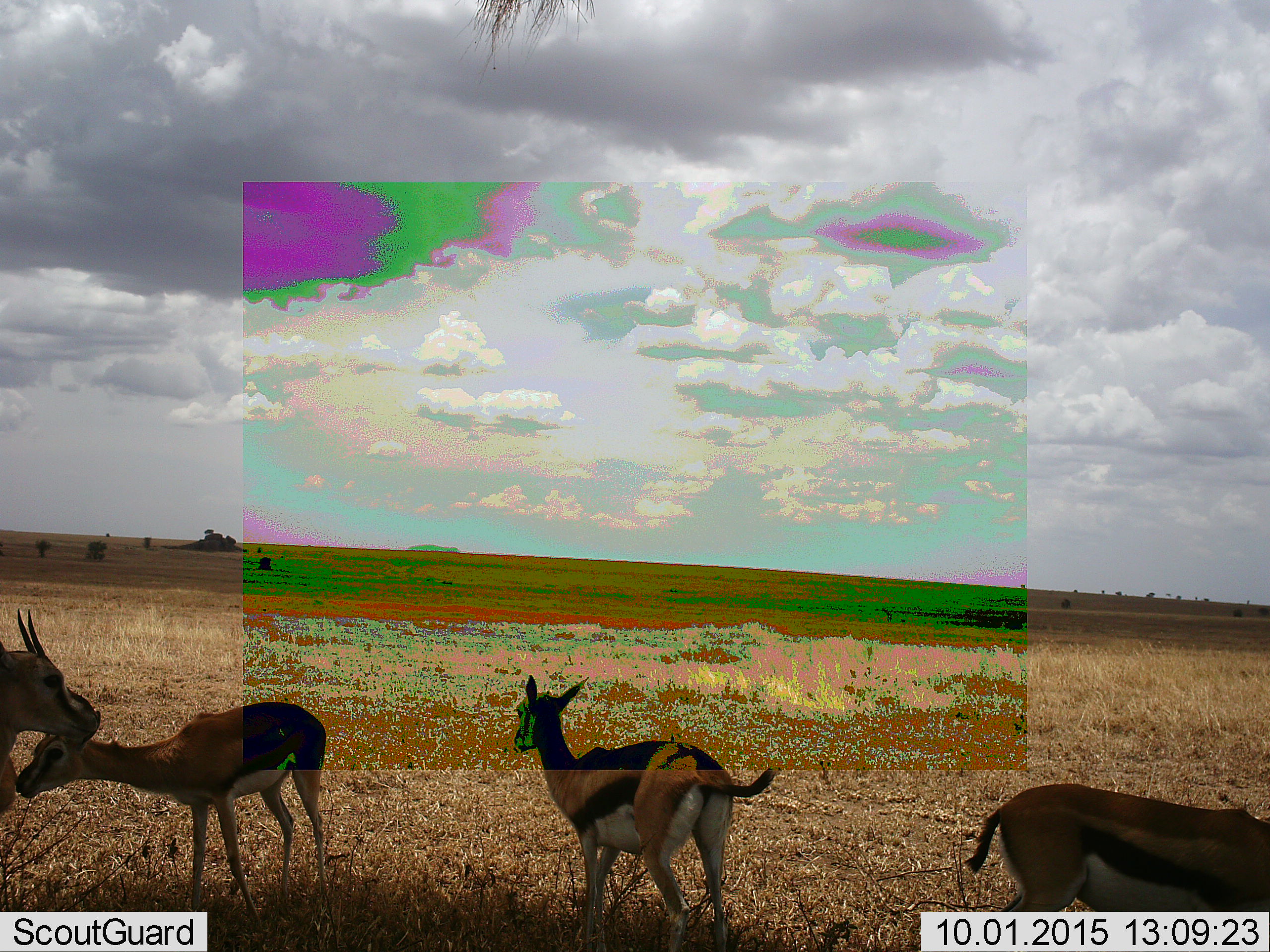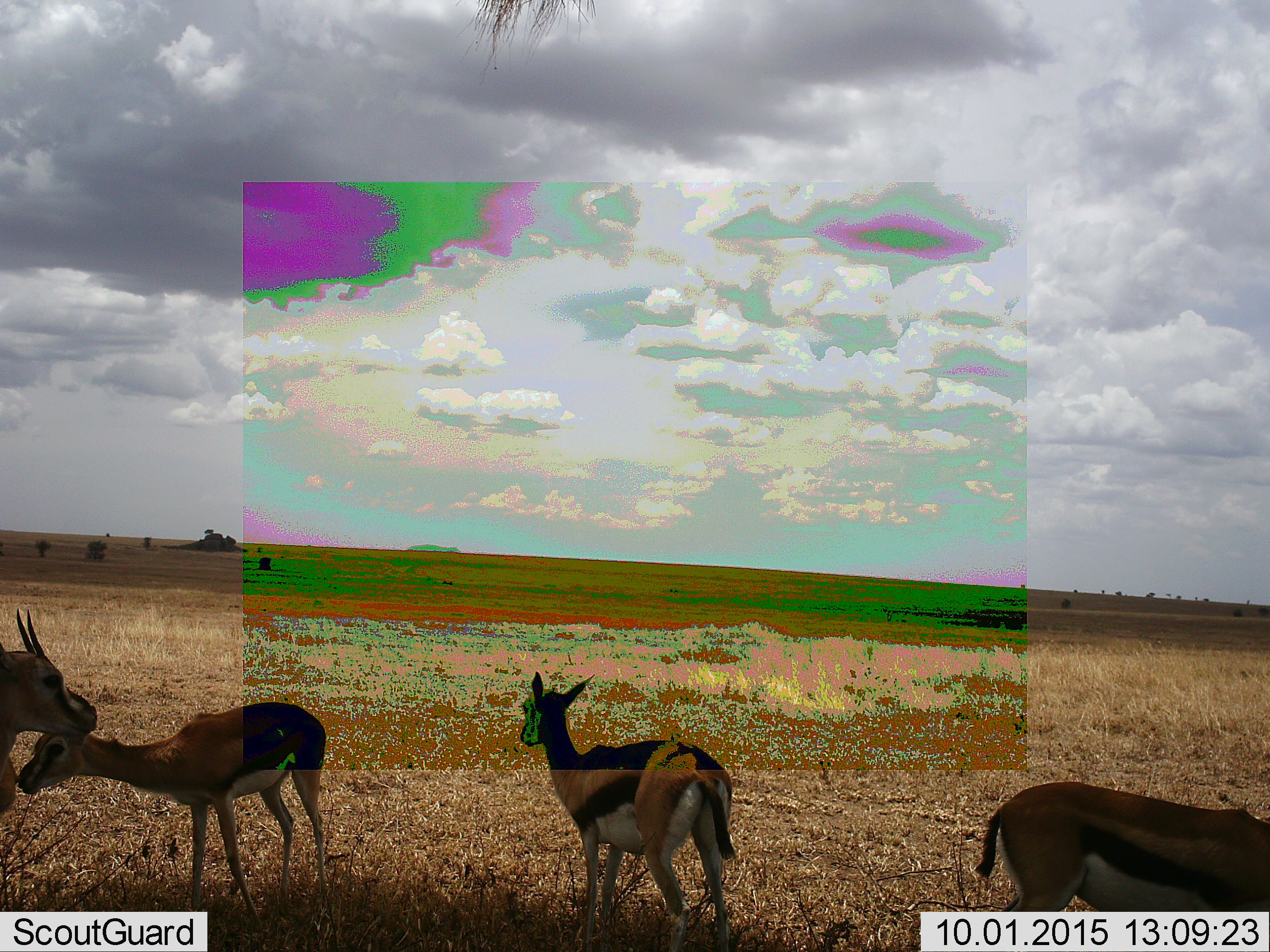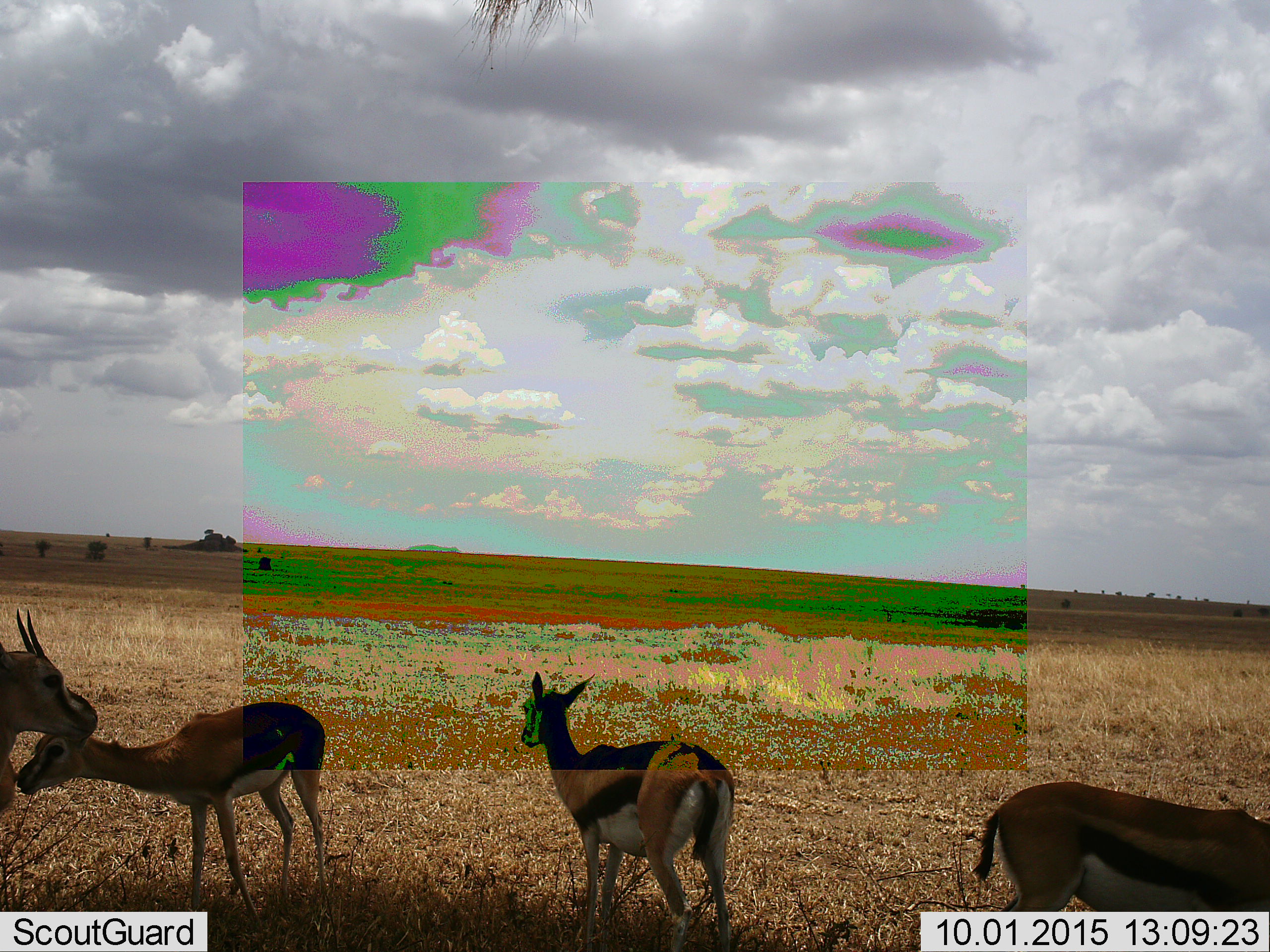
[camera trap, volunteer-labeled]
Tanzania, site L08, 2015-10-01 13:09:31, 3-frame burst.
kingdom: Animalia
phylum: Chordata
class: Mammalia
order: Artiodactyla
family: Bovidae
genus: Eudorcas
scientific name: Eudorcas thomsonii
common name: thomson's gazelle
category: gazellethomsons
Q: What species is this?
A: Gazellethomsons (thomson's gazelle) (Eudorcas thomsonii).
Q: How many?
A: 4.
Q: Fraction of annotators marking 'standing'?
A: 90%.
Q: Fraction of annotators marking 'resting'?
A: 0%.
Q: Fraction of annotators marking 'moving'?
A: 30%.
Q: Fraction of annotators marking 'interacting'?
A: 50%.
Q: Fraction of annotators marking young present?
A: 50%.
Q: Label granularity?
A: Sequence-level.